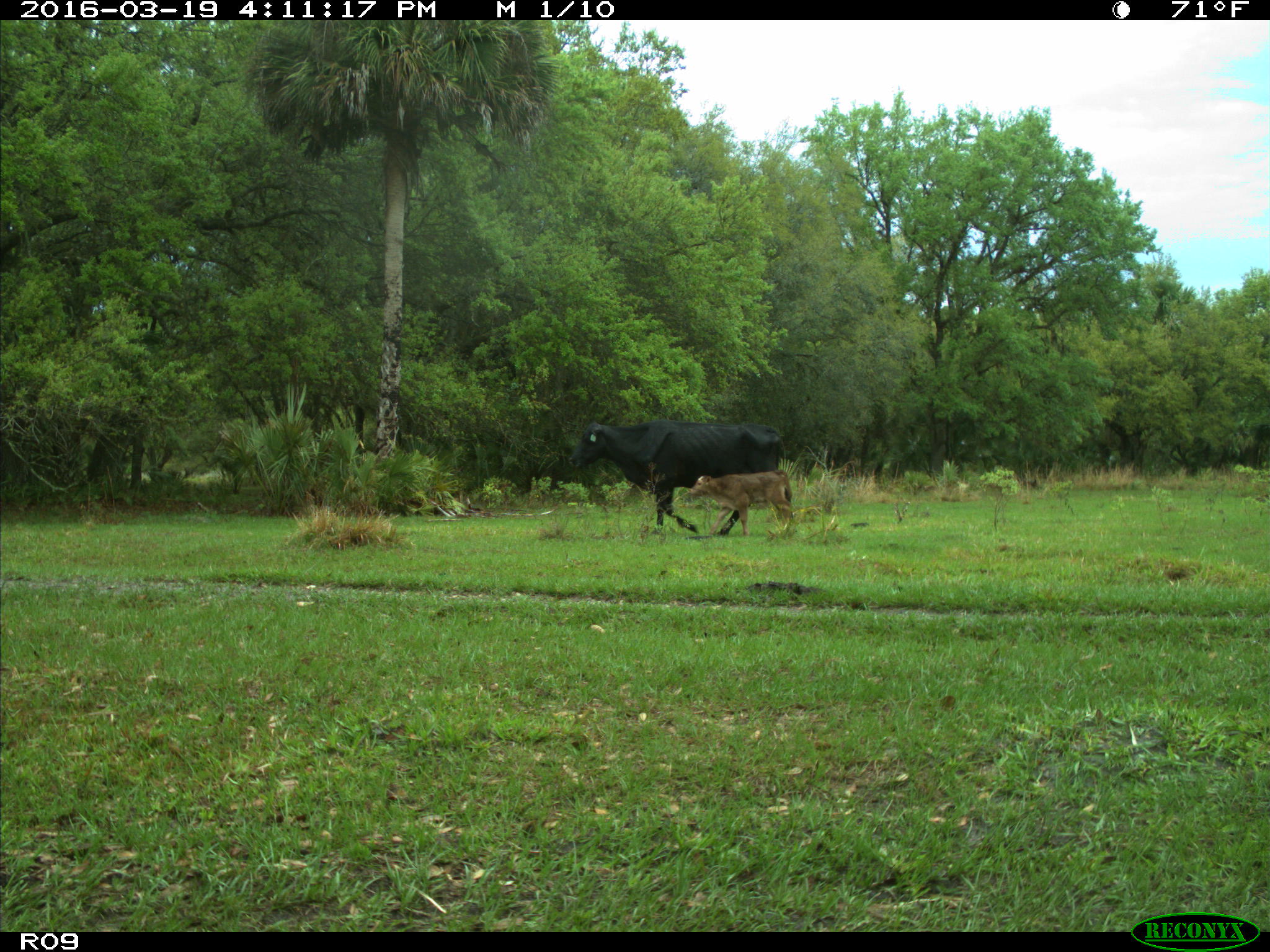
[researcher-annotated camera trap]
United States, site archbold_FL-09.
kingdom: Animalia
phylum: Chordata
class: Mammalia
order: Artiodactyla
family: Bovidae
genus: Bos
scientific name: Bos taurus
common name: domestic cow